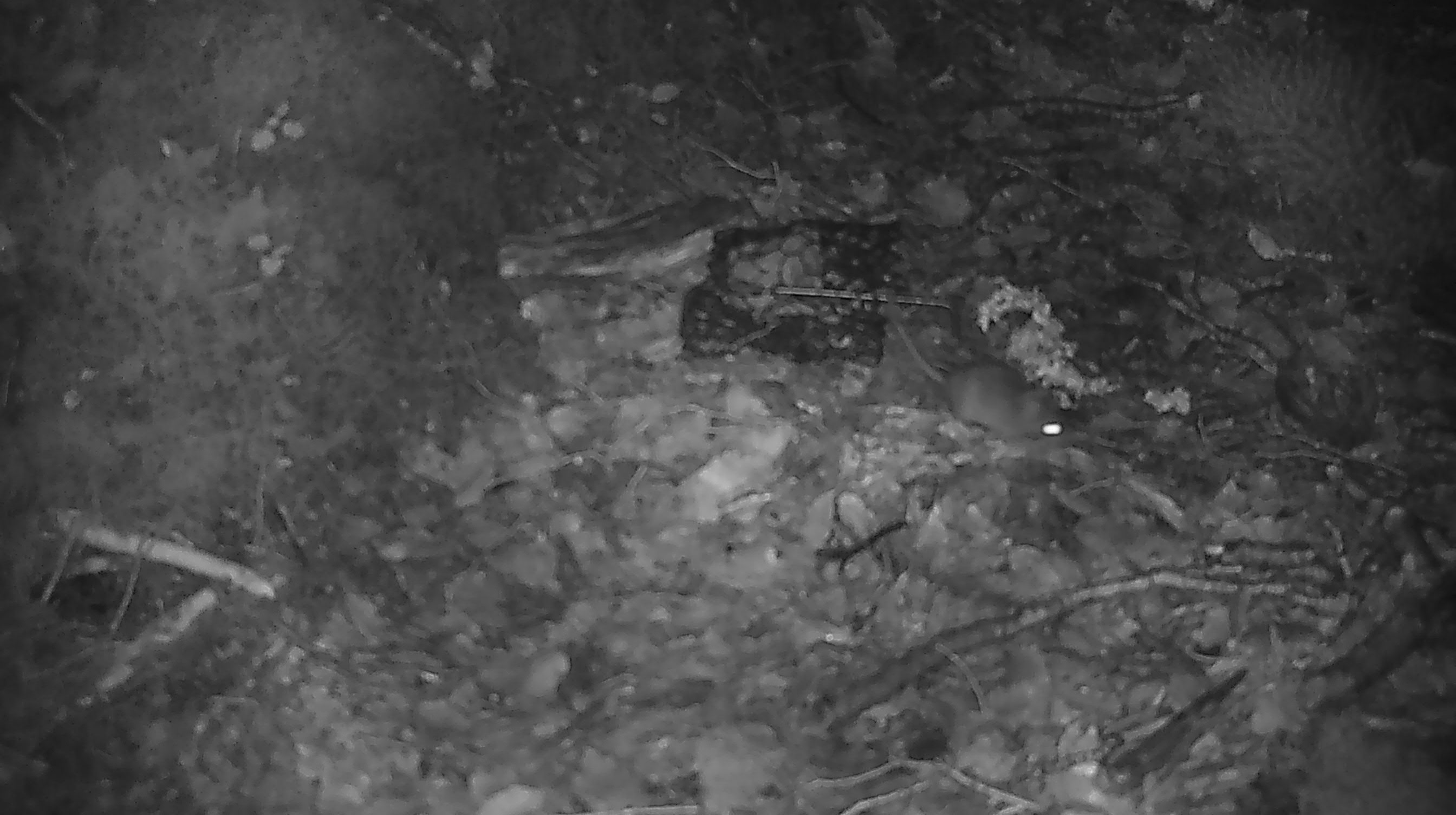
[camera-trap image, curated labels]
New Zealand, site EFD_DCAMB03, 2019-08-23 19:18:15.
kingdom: Animalia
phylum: Chordata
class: Mammalia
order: Rodentia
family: Muridae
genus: Mus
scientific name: Mus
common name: mouse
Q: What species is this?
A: Mouse (Mus).